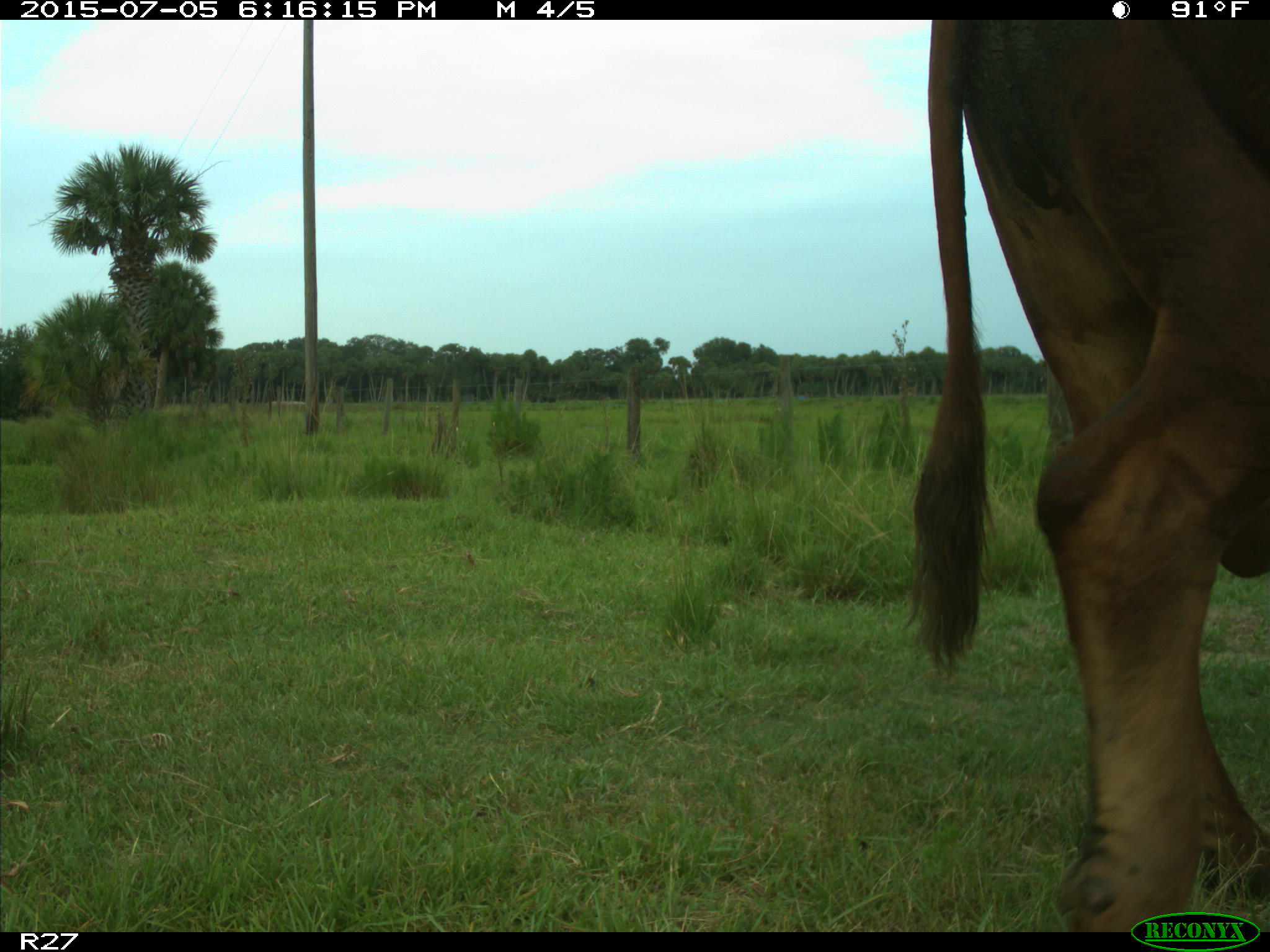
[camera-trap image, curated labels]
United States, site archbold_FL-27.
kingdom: Animalia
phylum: Chordata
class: Mammalia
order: Artiodactyla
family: Bovidae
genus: Bos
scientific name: Bos taurus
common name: domestic cow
Bos taurus (domestic cow).